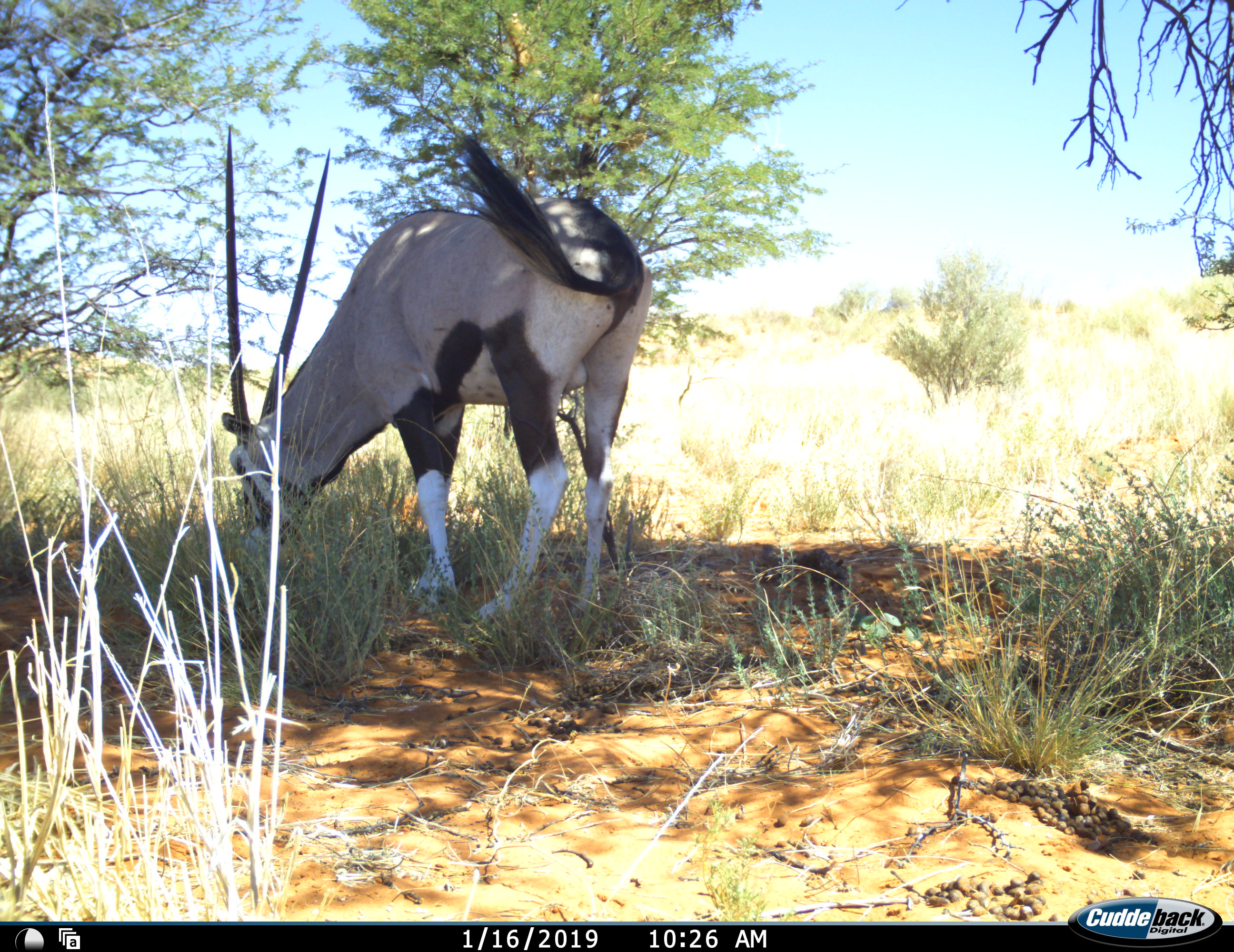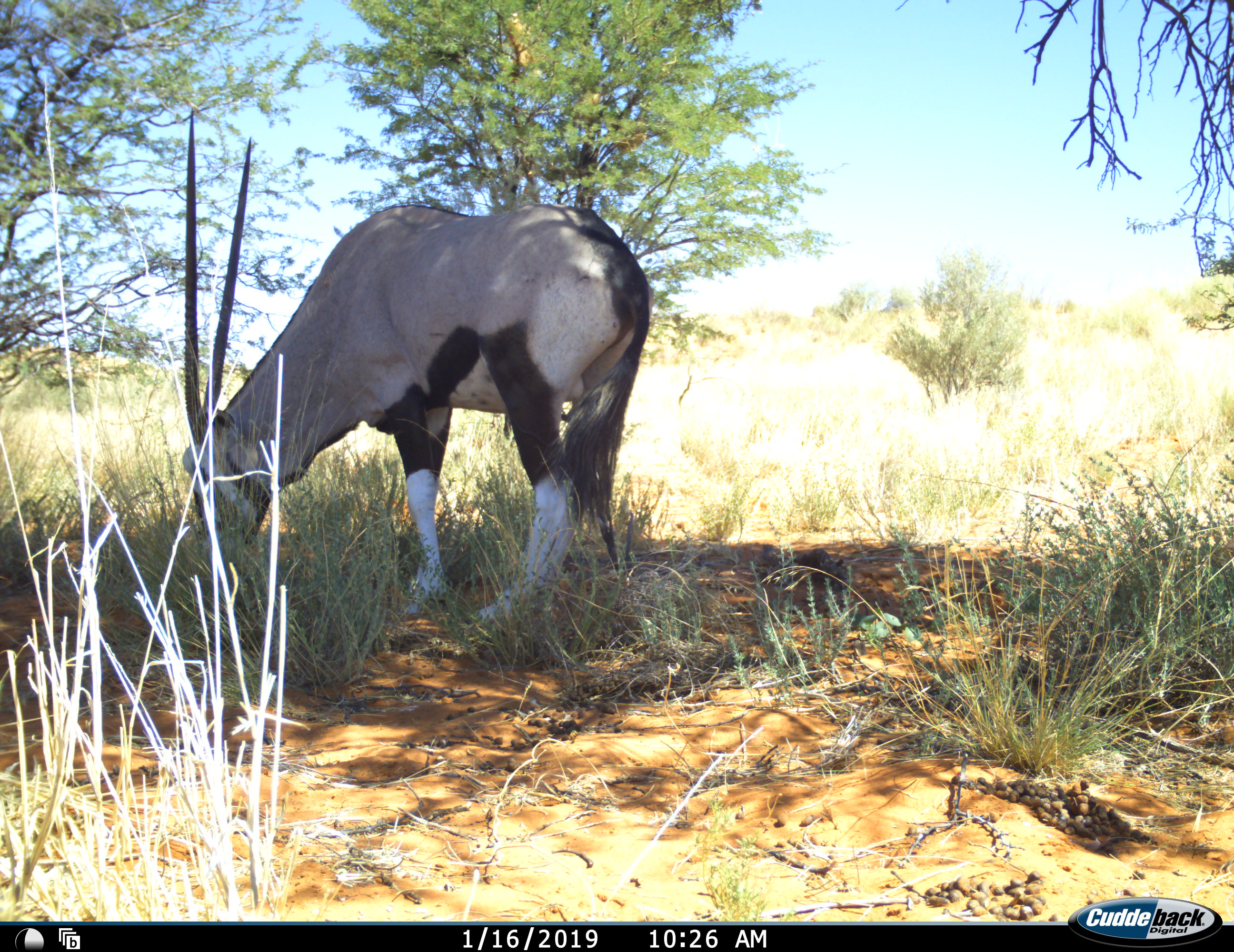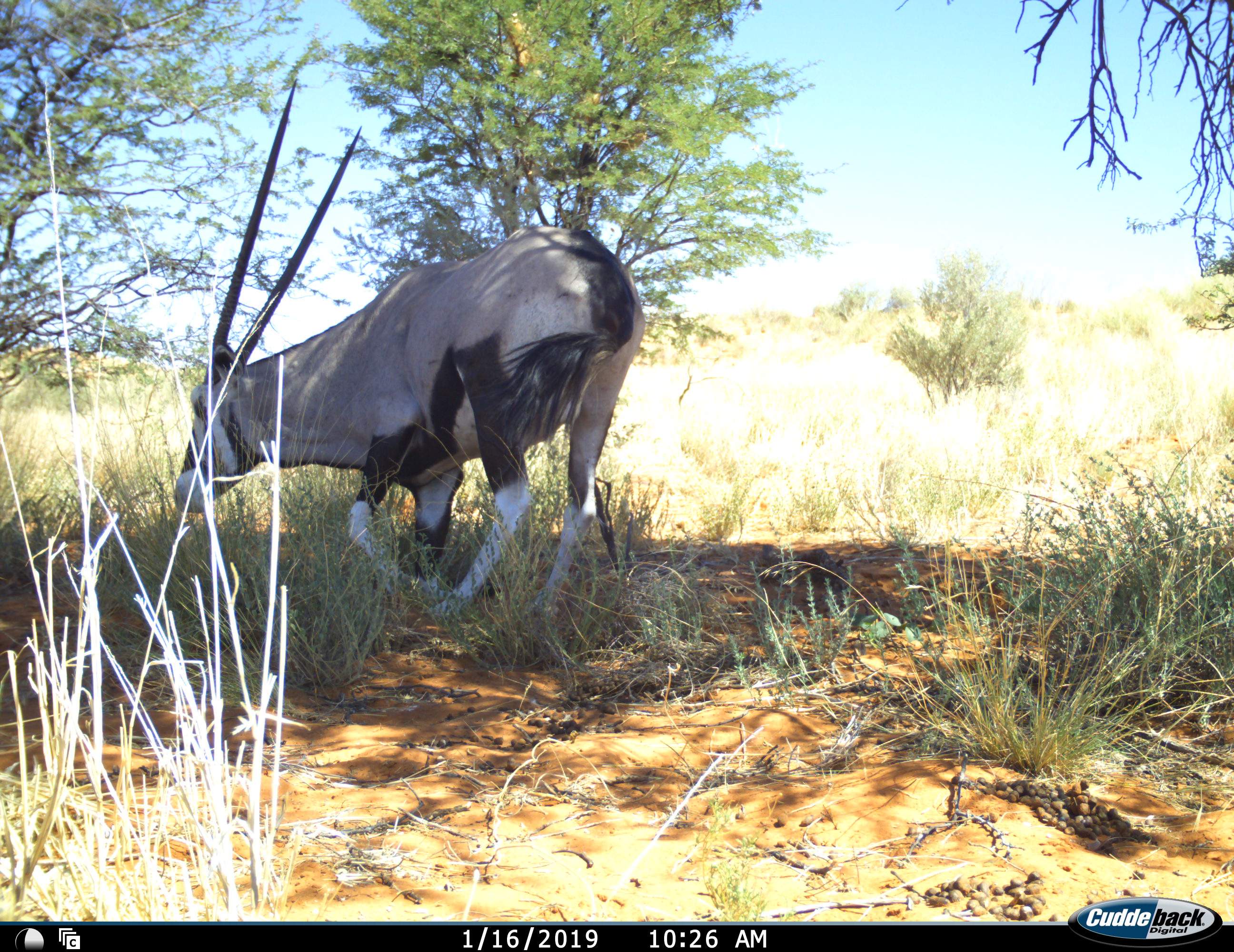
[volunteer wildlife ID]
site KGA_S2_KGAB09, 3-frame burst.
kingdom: Animalia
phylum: Chordata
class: Mammalia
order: Artiodactyla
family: Bovidae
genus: Oryx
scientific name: Oryx gazella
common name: gemsbok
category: oryx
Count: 1.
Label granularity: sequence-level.